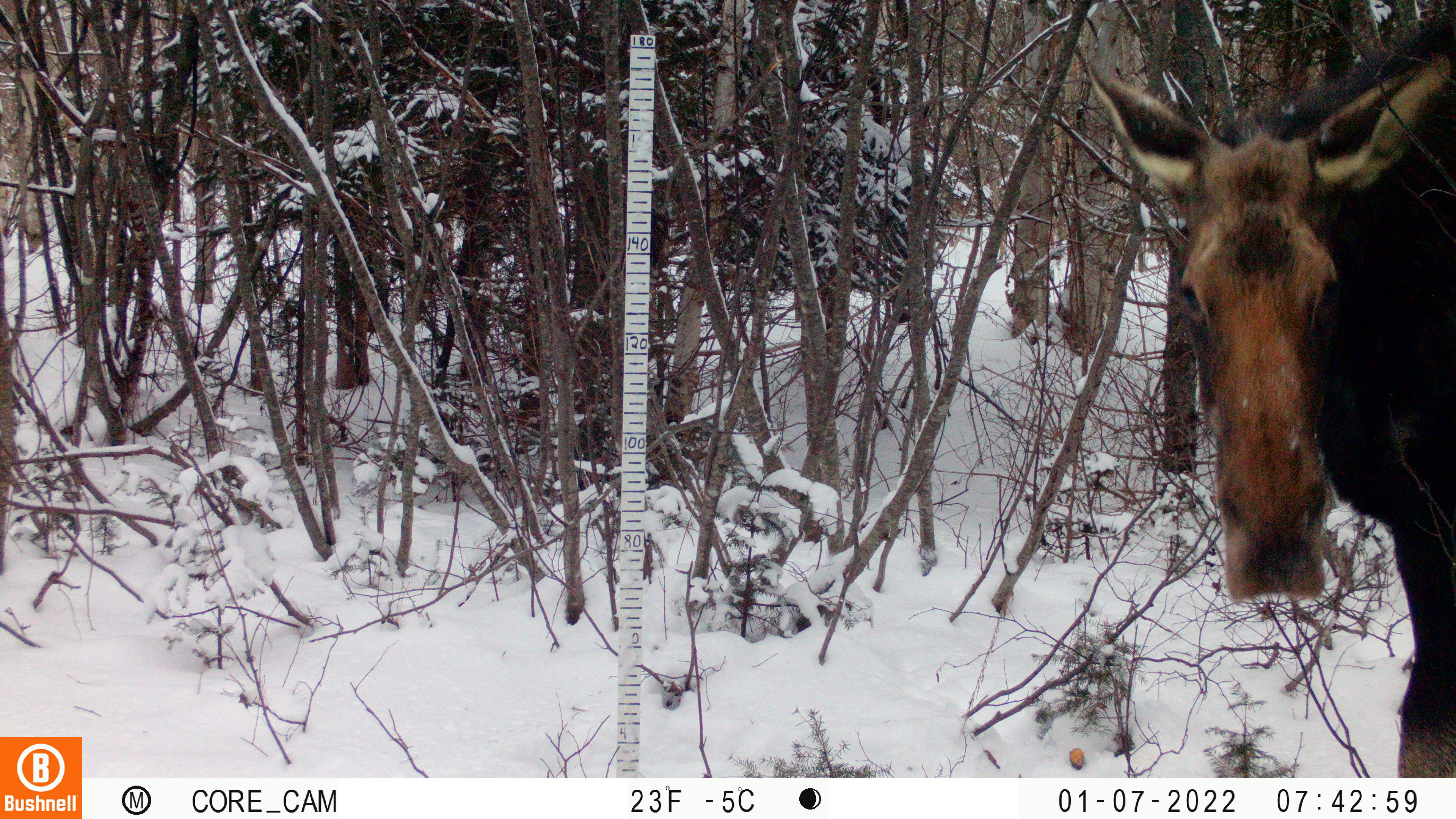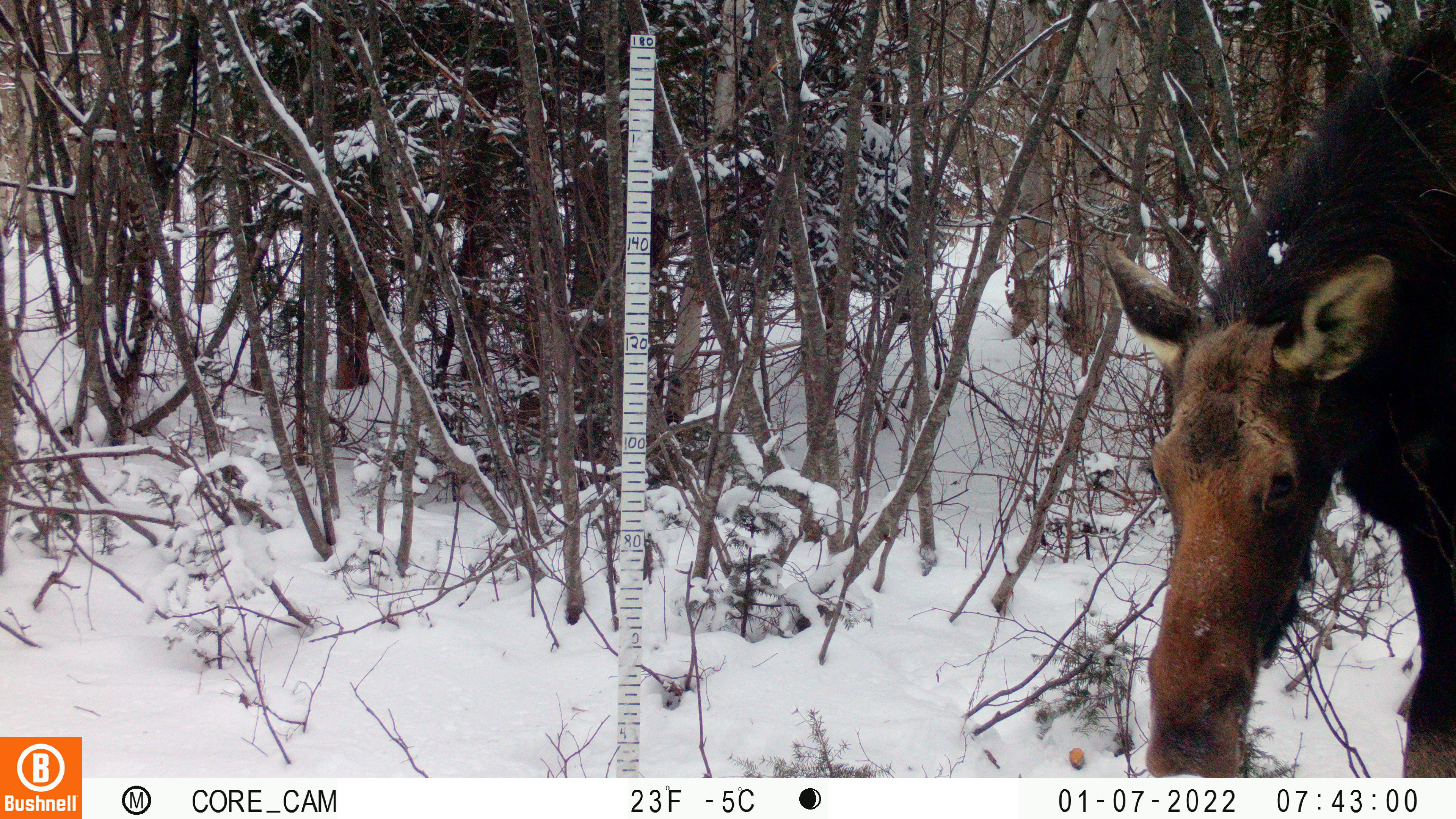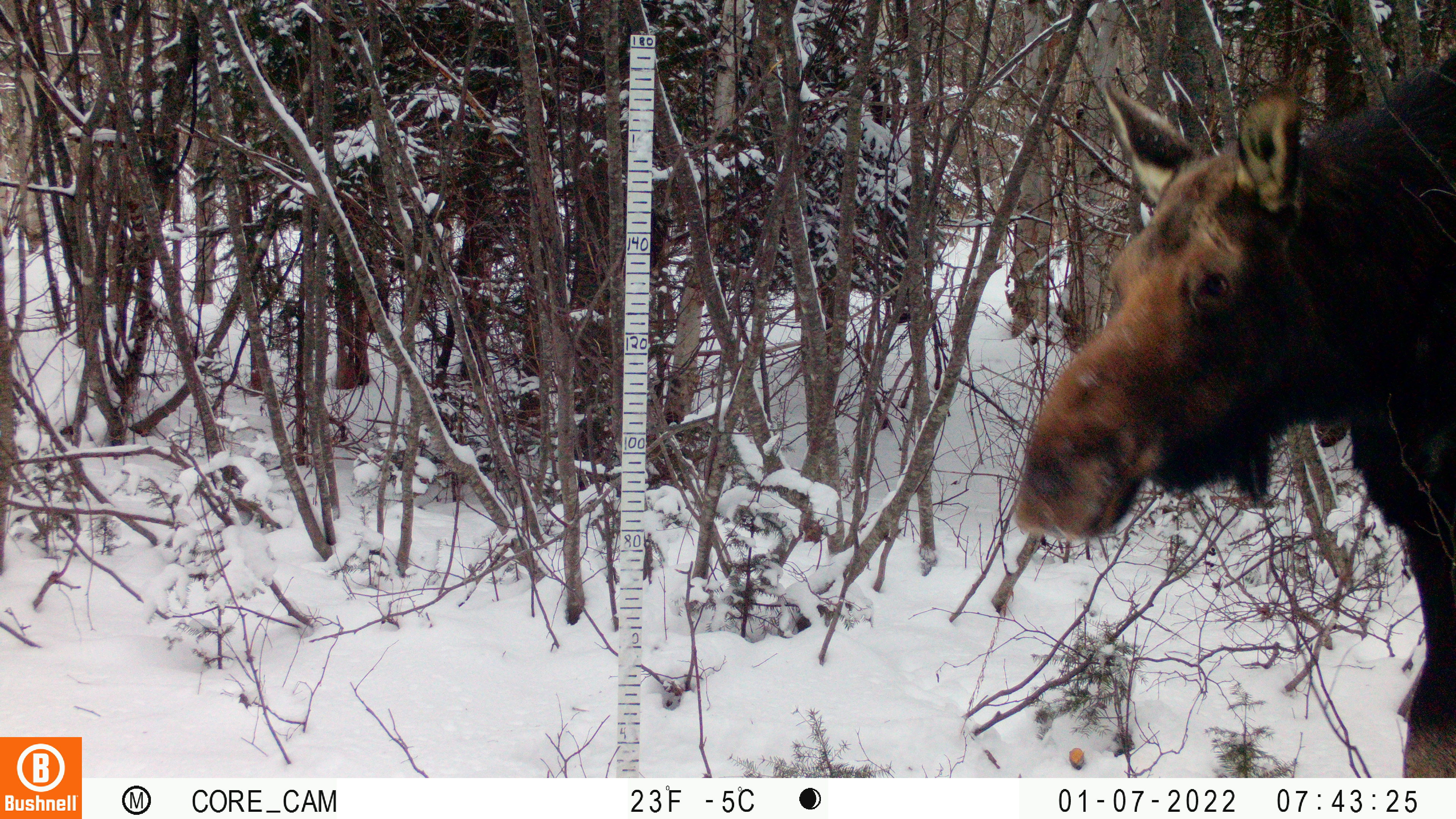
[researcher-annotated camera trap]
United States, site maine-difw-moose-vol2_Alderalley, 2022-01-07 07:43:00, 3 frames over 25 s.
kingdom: Animalia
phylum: Chordata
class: Mammalia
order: Artiodactyla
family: Cervidae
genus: Alces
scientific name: Alces alces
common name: moose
Moose (Alces alces).